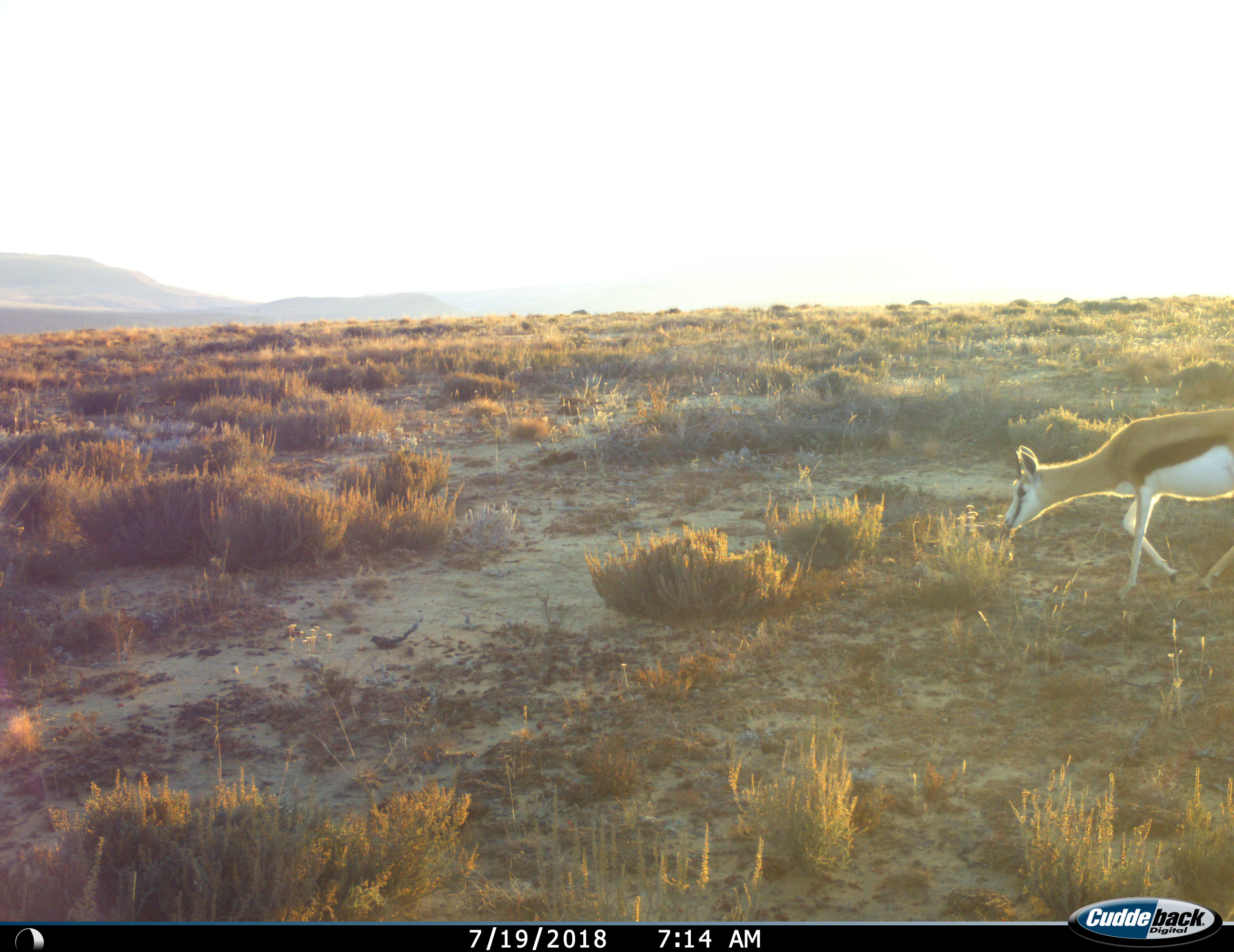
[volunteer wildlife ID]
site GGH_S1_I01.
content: unidentified animal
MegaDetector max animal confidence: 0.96